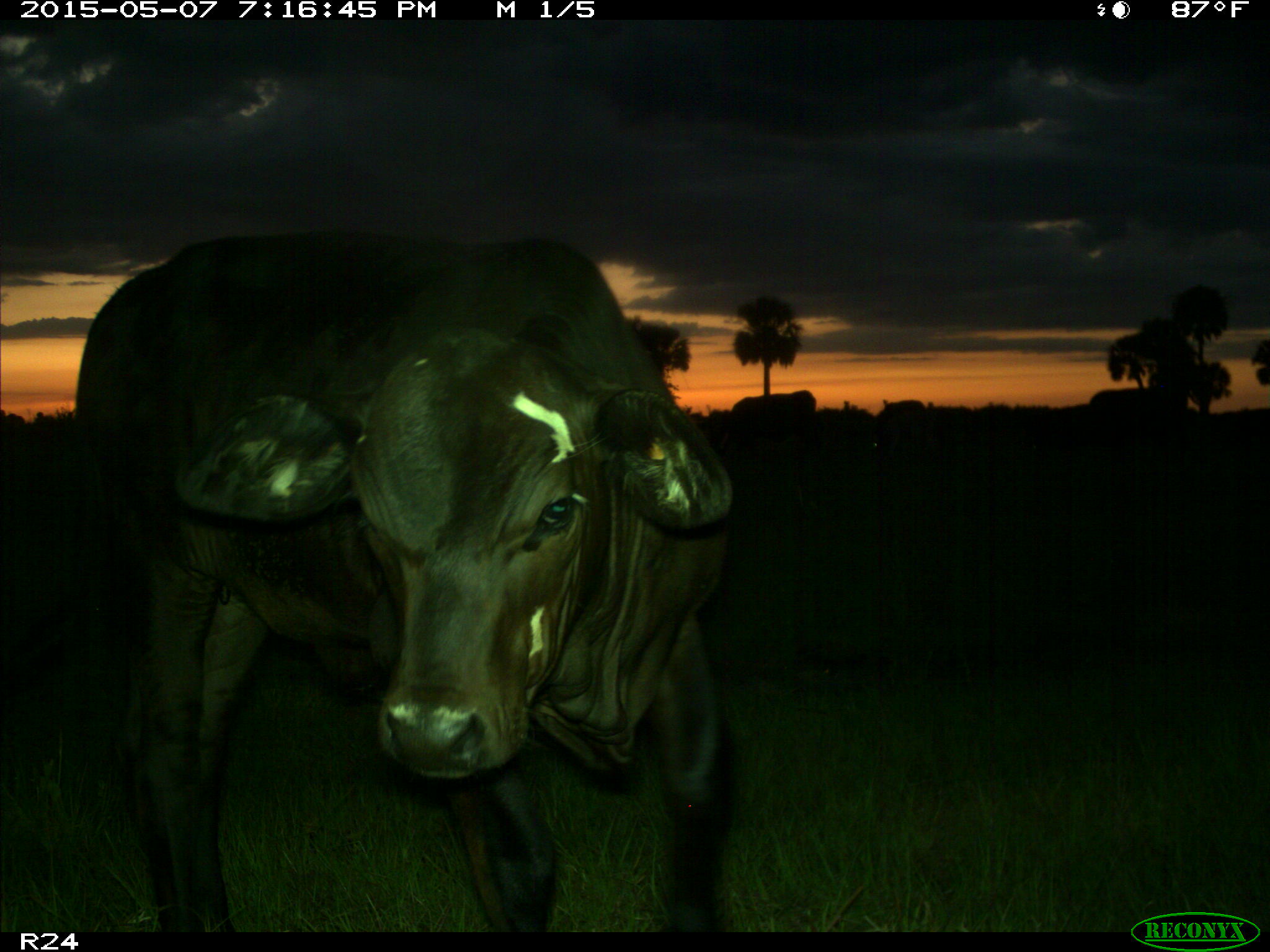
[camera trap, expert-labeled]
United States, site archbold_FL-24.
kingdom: Animalia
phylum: Chordata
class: Mammalia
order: Artiodactyla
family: Bovidae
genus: Bos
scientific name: Bos taurus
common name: domestic cow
Bos taurus (domestic cow).